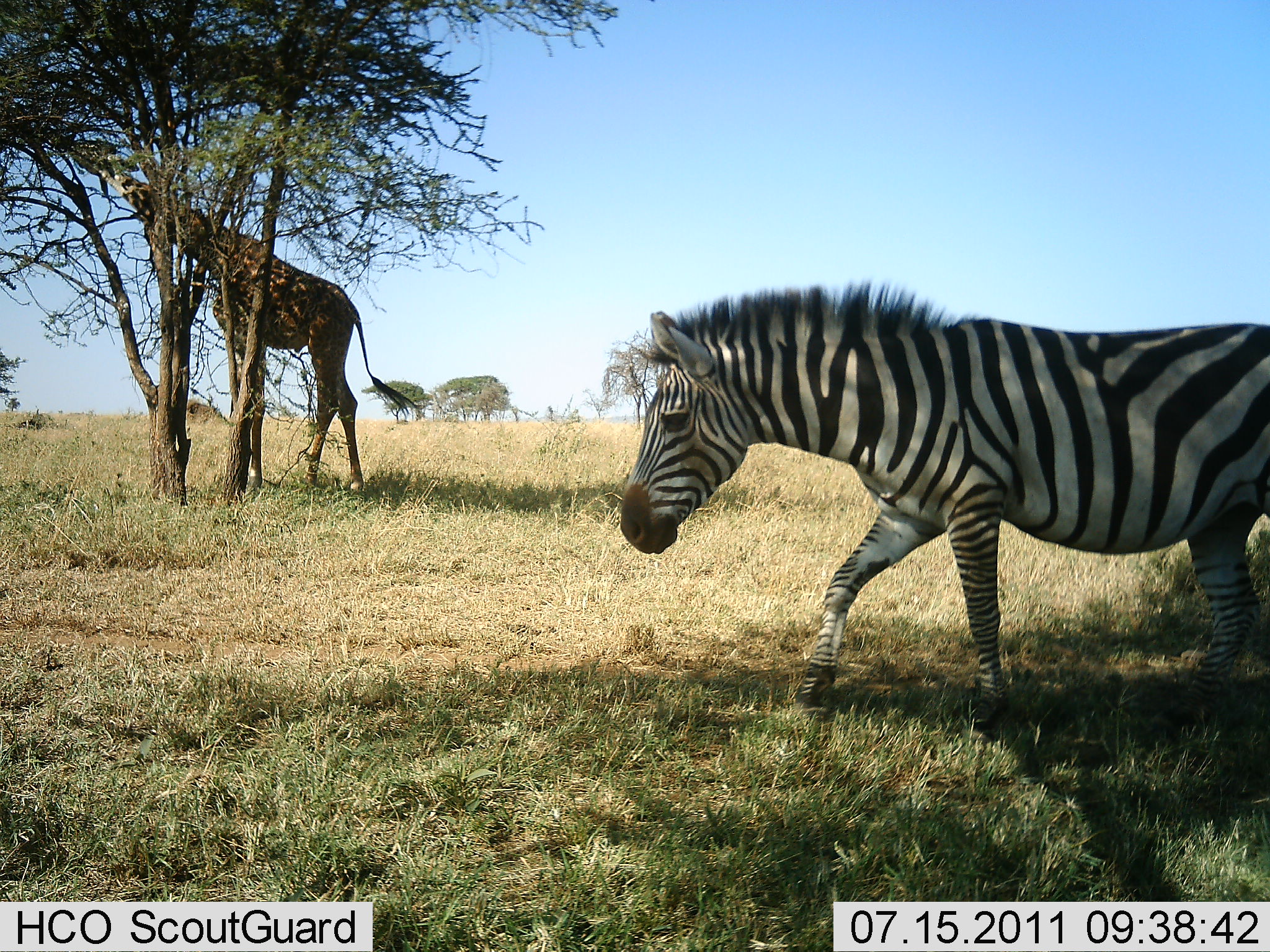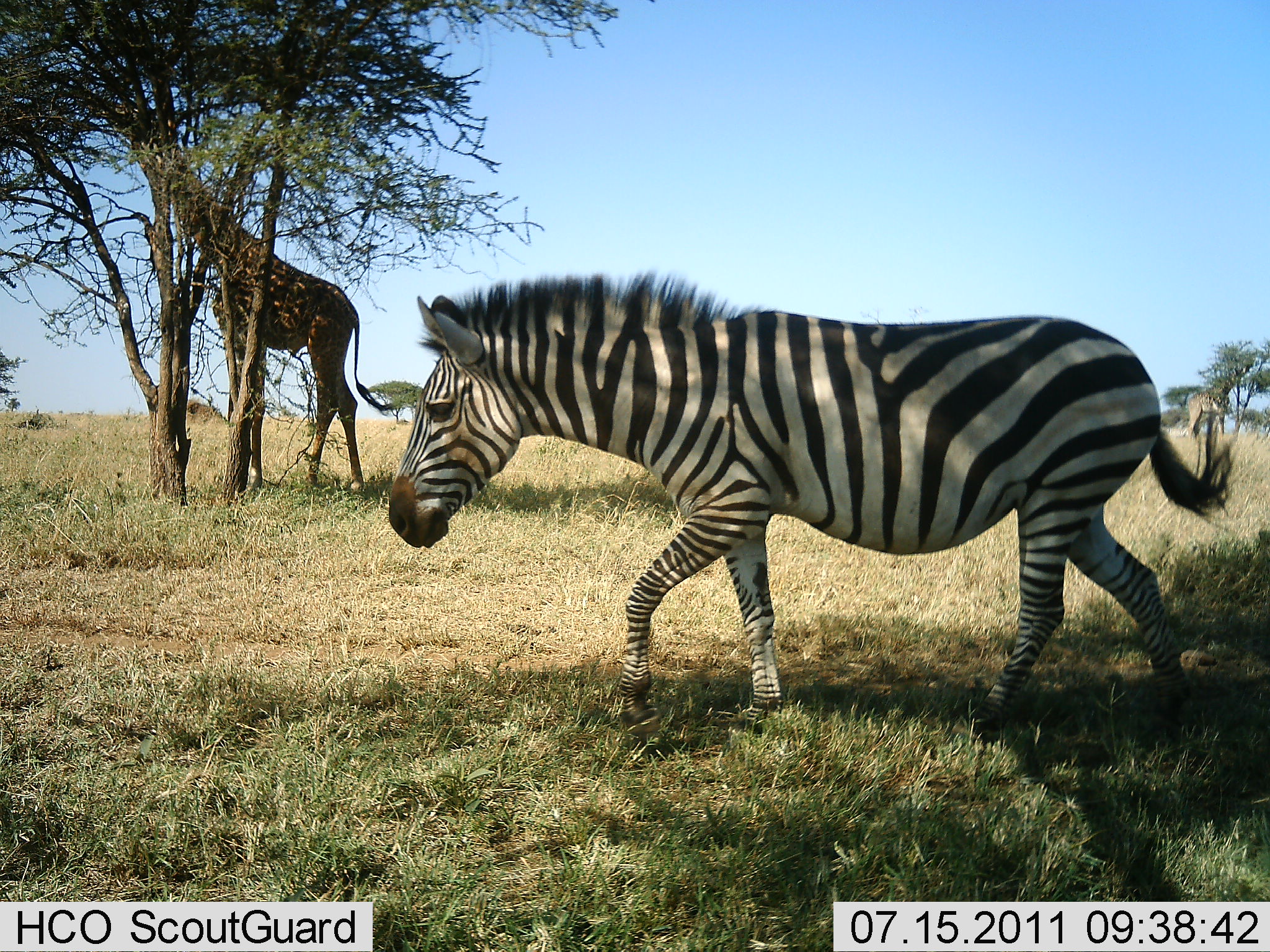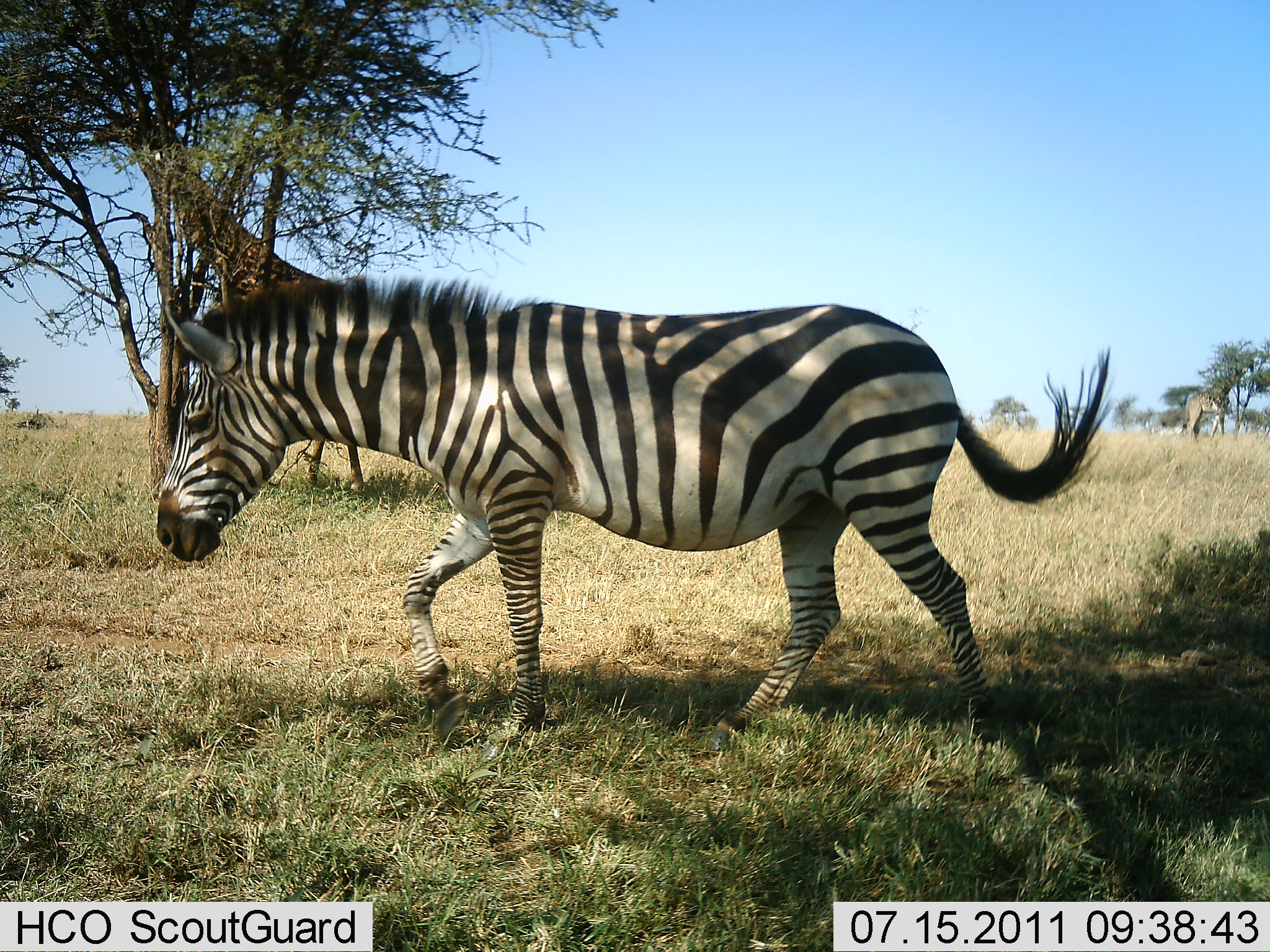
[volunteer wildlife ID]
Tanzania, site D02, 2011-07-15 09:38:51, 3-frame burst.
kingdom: Animalia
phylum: Chordata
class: Mammalia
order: Artiodactyla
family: Giraffidae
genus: Giraffa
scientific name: Giraffa camelopardalis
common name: giraffe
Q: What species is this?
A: Giraffe (Giraffa camelopardalis).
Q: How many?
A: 2.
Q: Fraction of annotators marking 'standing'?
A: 27%.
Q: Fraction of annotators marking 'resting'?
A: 9%.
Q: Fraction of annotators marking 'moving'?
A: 0%.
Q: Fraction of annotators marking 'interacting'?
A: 0%.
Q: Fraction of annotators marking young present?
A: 0%.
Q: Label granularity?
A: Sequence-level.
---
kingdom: Animalia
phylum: Chordata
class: Mammalia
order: Perissodactyla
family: Equidae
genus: Equus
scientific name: Equus quagga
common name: plains zebra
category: zebra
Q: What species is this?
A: Zebra (plains zebra) (Equus quagga).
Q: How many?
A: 1.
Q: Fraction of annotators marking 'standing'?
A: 0%.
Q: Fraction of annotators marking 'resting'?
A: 0%.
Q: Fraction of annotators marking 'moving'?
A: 100%.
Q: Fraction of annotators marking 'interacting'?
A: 0%.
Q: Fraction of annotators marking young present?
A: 0%.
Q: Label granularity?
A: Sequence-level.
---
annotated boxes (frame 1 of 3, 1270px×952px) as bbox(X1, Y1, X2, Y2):
animal: bbox(614, 276, 1270, 732); bbox(49, 130, 420, 498)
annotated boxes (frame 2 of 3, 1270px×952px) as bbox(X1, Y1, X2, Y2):
animal: bbox(385, 265, 1233, 732); bbox(135, 108, 392, 495); bbox(1185, 346, 1248, 454)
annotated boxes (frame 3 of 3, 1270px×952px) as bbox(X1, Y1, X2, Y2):
animal: bbox(149, 262, 1116, 748); bbox(158, 151, 370, 494); bbox(1183, 360, 1251, 441)